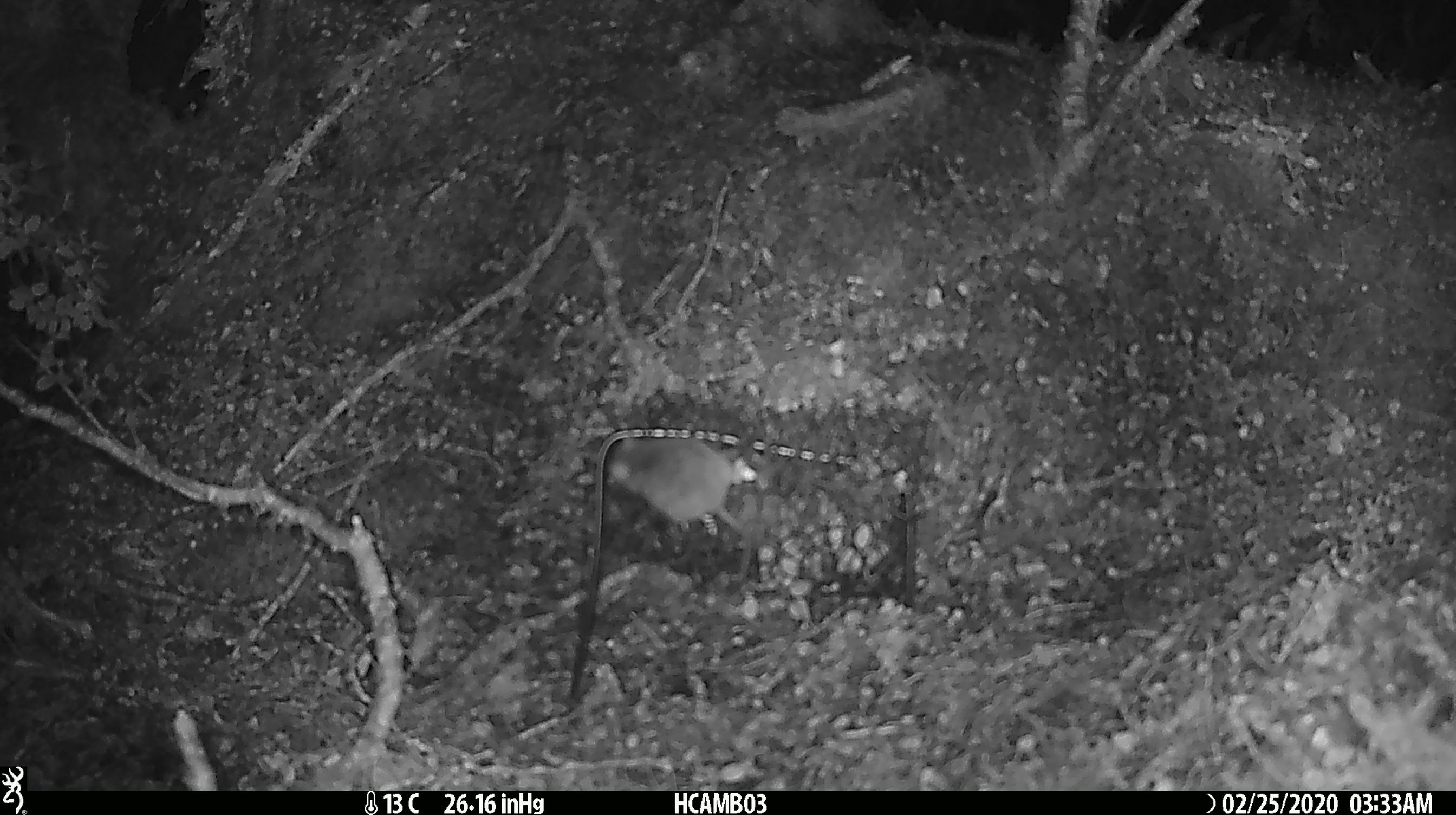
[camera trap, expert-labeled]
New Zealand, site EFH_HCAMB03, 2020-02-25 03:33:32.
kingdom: Animalia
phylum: Chordata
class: Mammalia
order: Rodentia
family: Muridae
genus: Mus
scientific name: Mus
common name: mouse